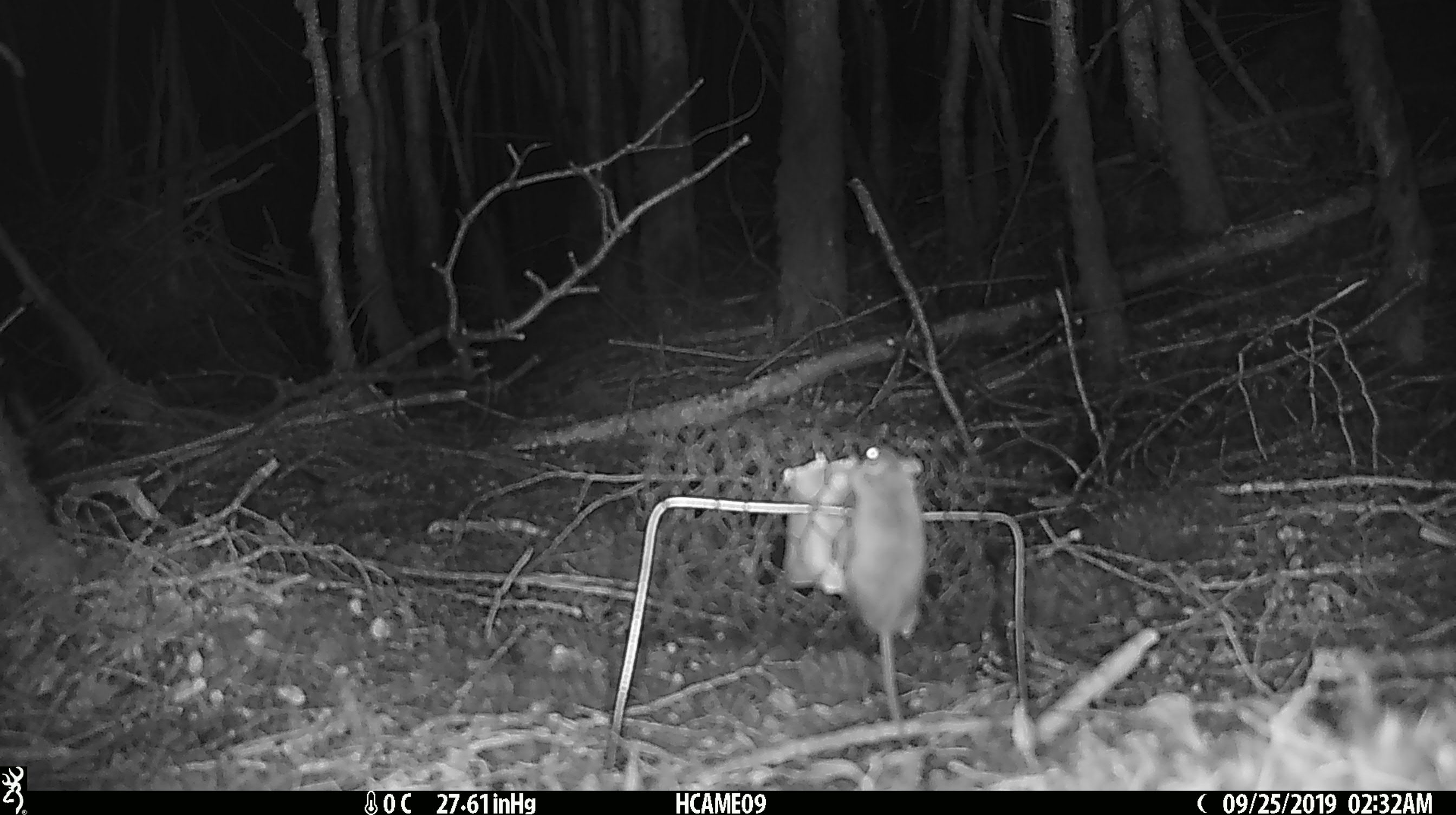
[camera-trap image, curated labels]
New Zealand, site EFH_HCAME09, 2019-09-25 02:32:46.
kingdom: Animalia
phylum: Chordata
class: Mammalia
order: Rodentia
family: Muridae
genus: Mus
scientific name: Mus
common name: mouse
Mouse (Mus).